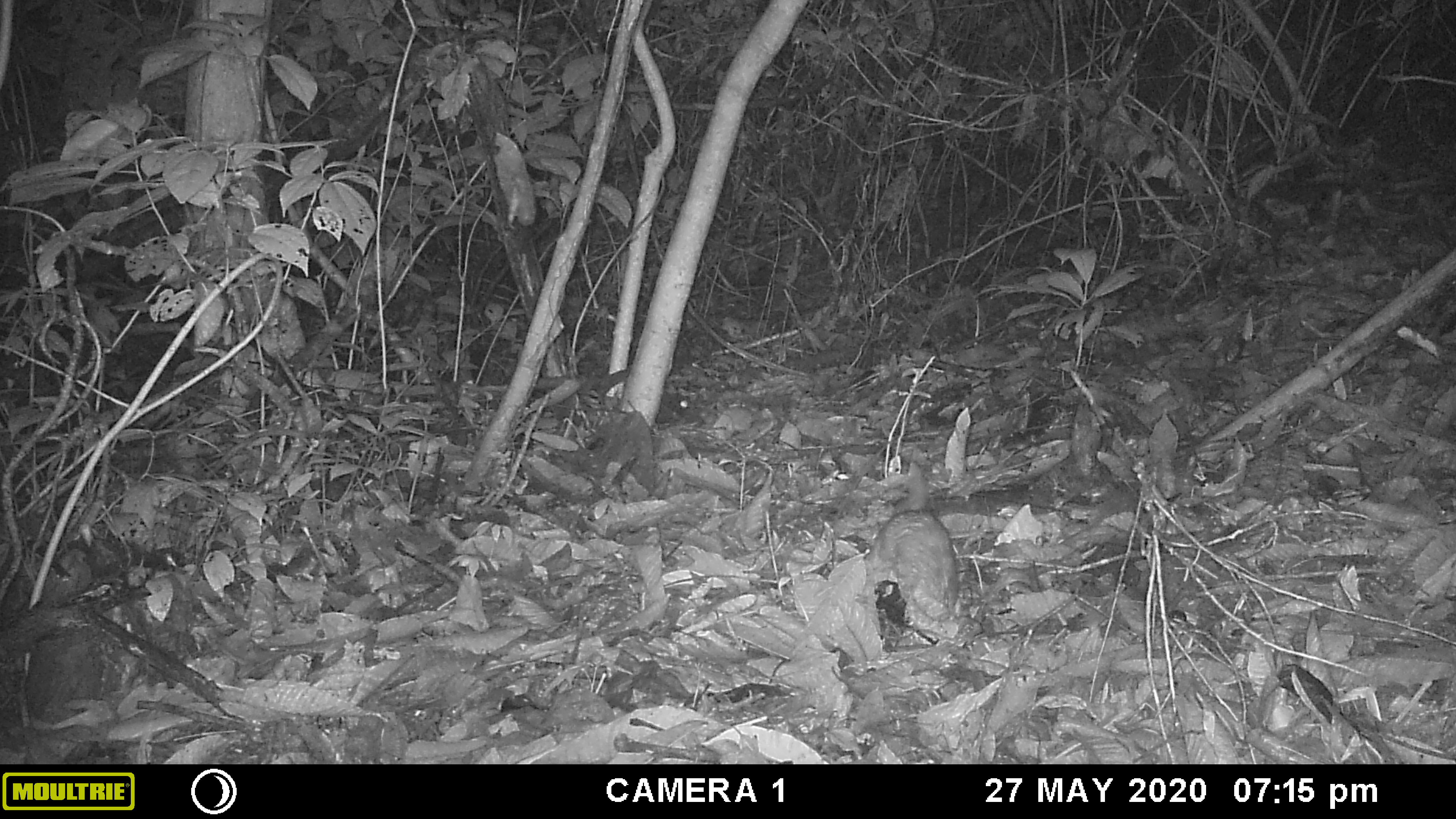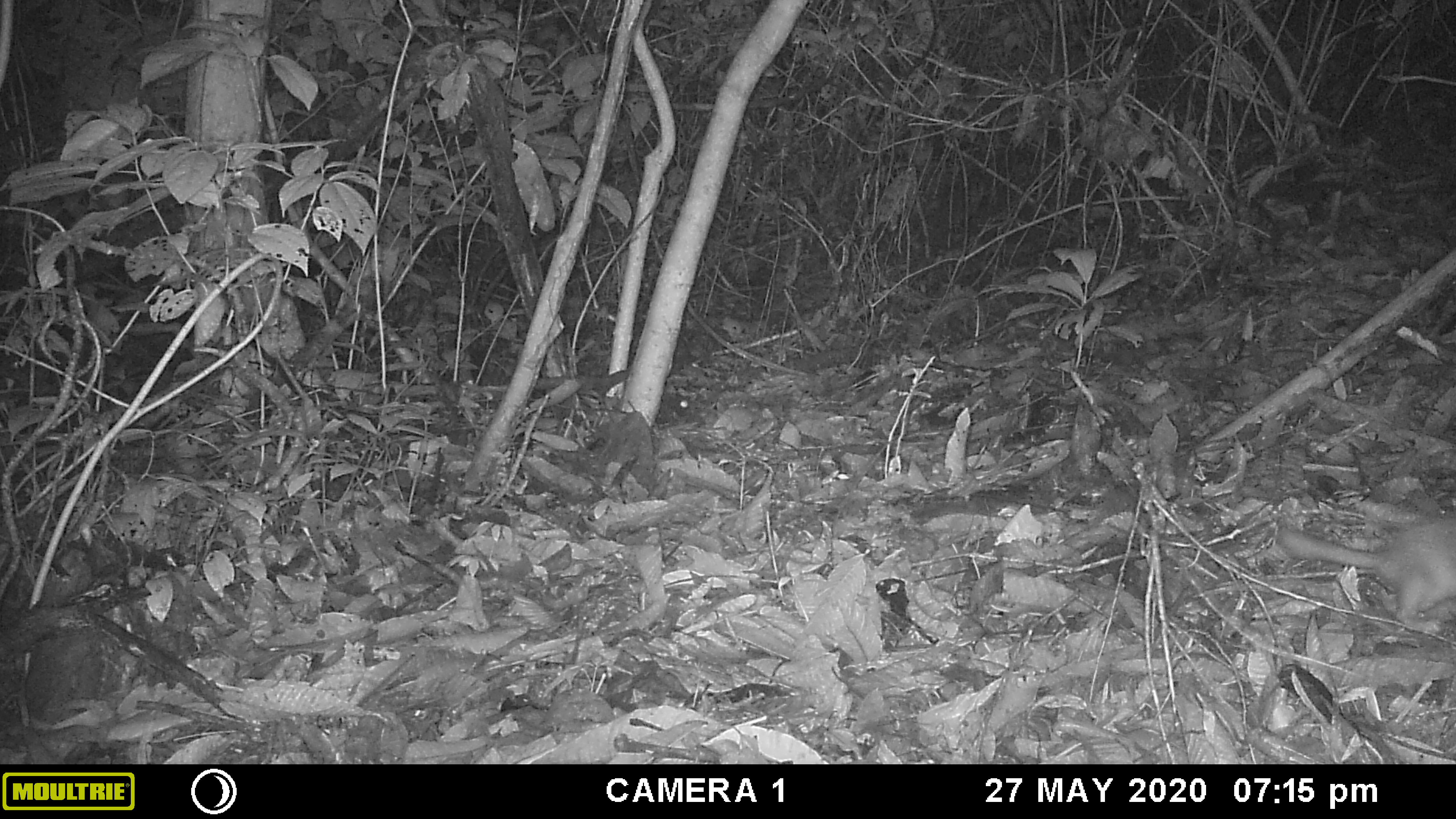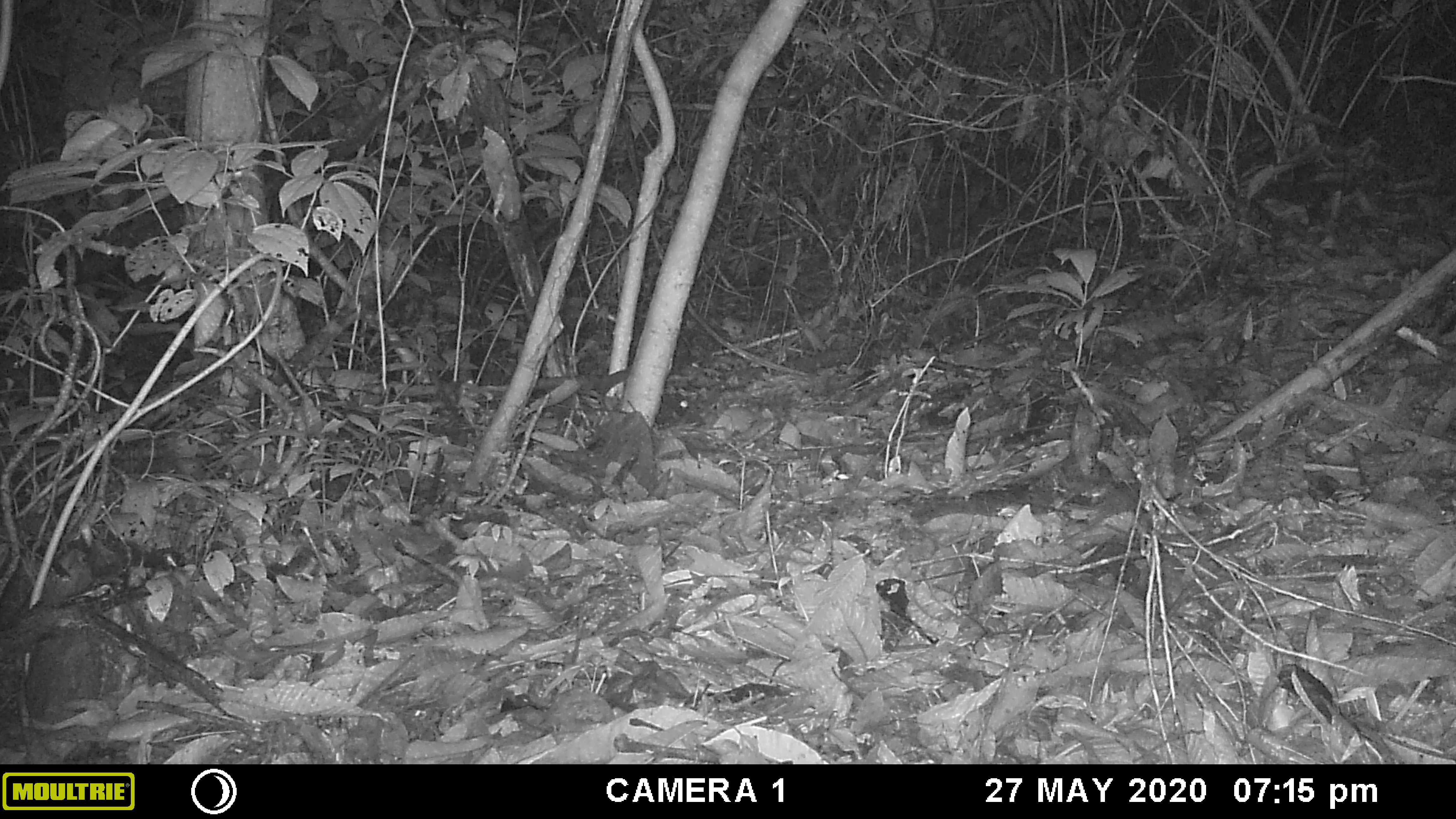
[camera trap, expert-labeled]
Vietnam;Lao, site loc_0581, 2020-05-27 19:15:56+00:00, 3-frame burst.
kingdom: Animalia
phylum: Chordata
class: Mammalia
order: Carnivora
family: Mustelidae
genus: Melogale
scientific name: Melogale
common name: ferret badger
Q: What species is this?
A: Ferret badger (Melogale).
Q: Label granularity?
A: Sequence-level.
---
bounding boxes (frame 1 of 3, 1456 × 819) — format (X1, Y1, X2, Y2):
ferret badger: (866, 461, 958, 622)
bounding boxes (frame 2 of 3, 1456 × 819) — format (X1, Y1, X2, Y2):
ferret badger: (1275, 516, 1454, 635)